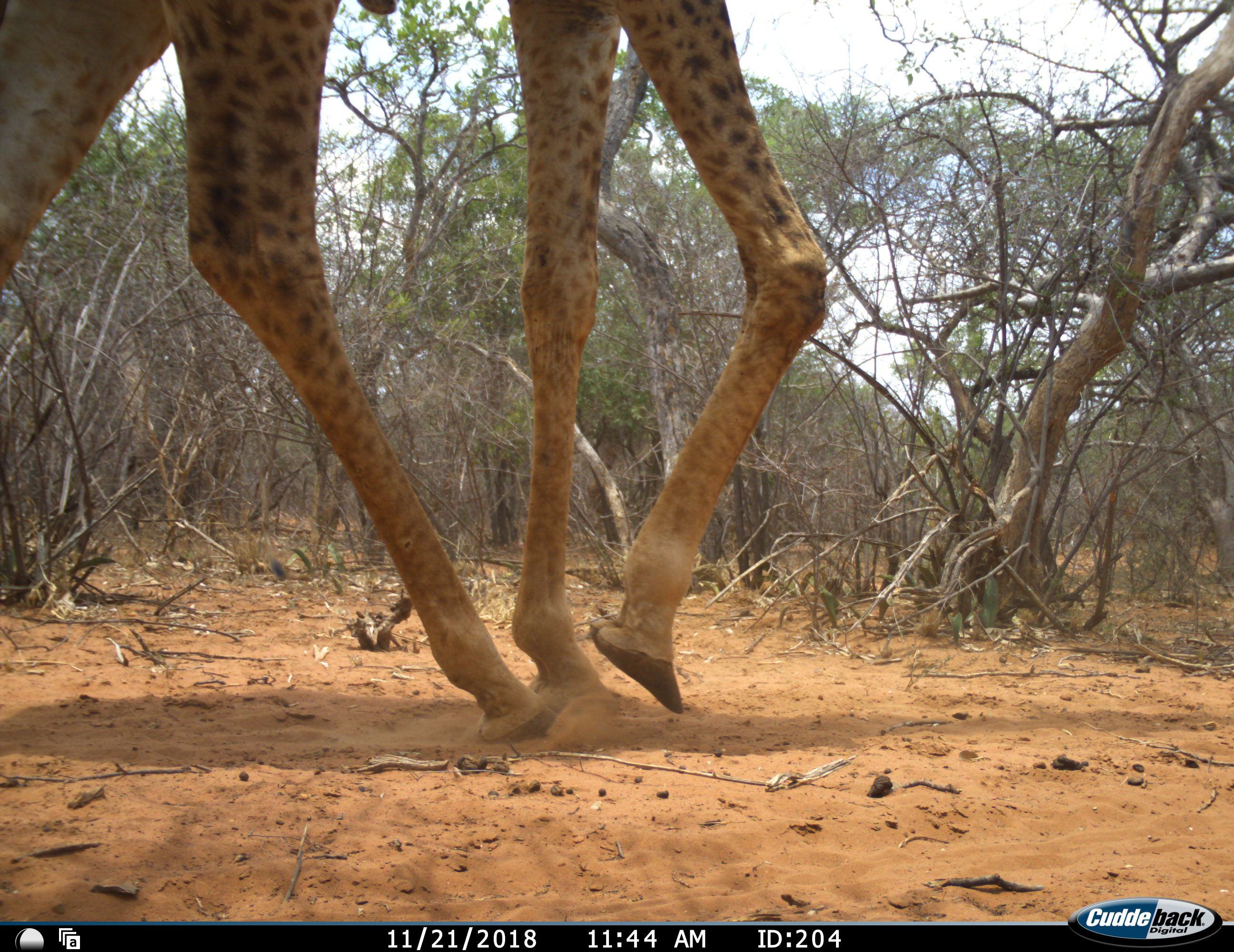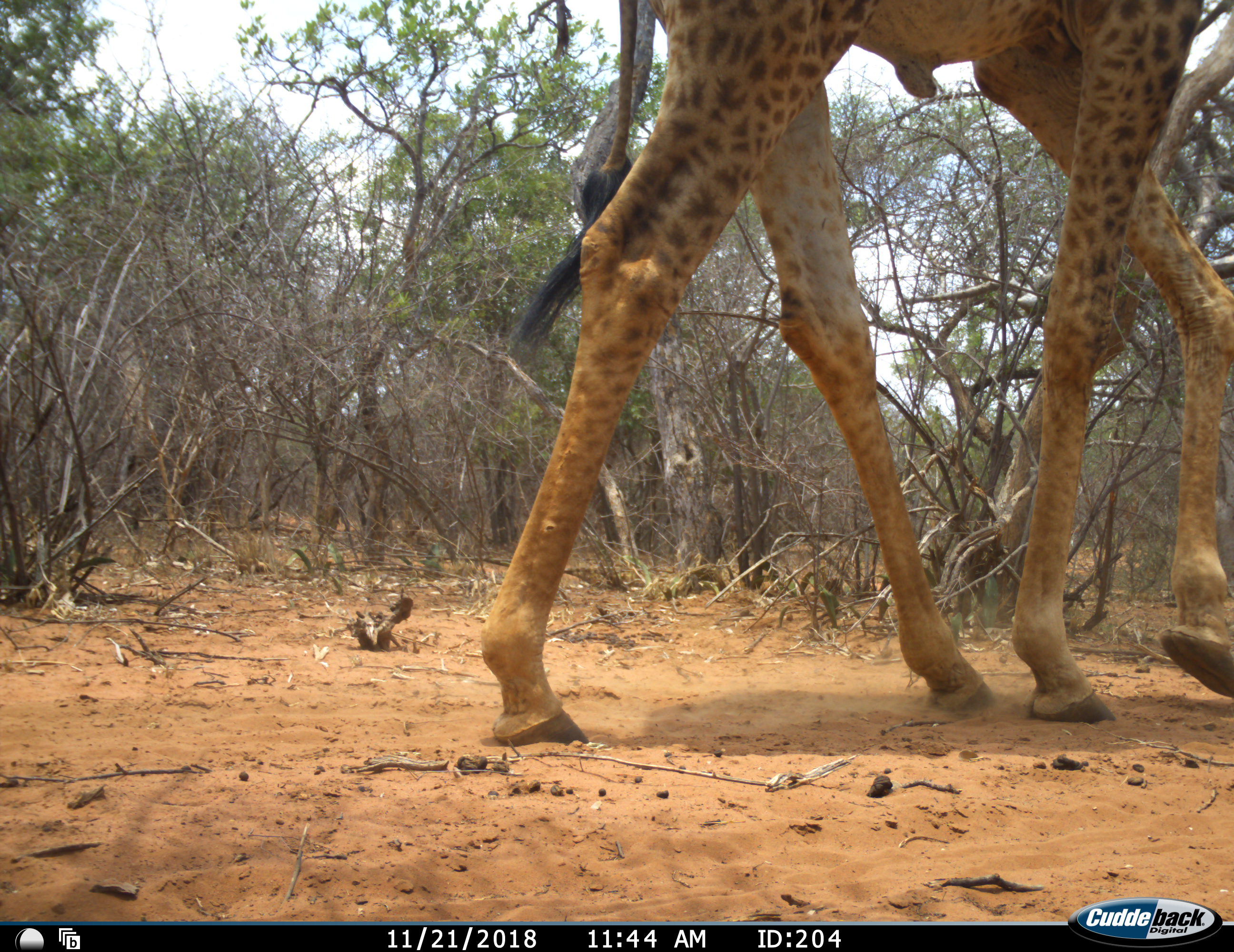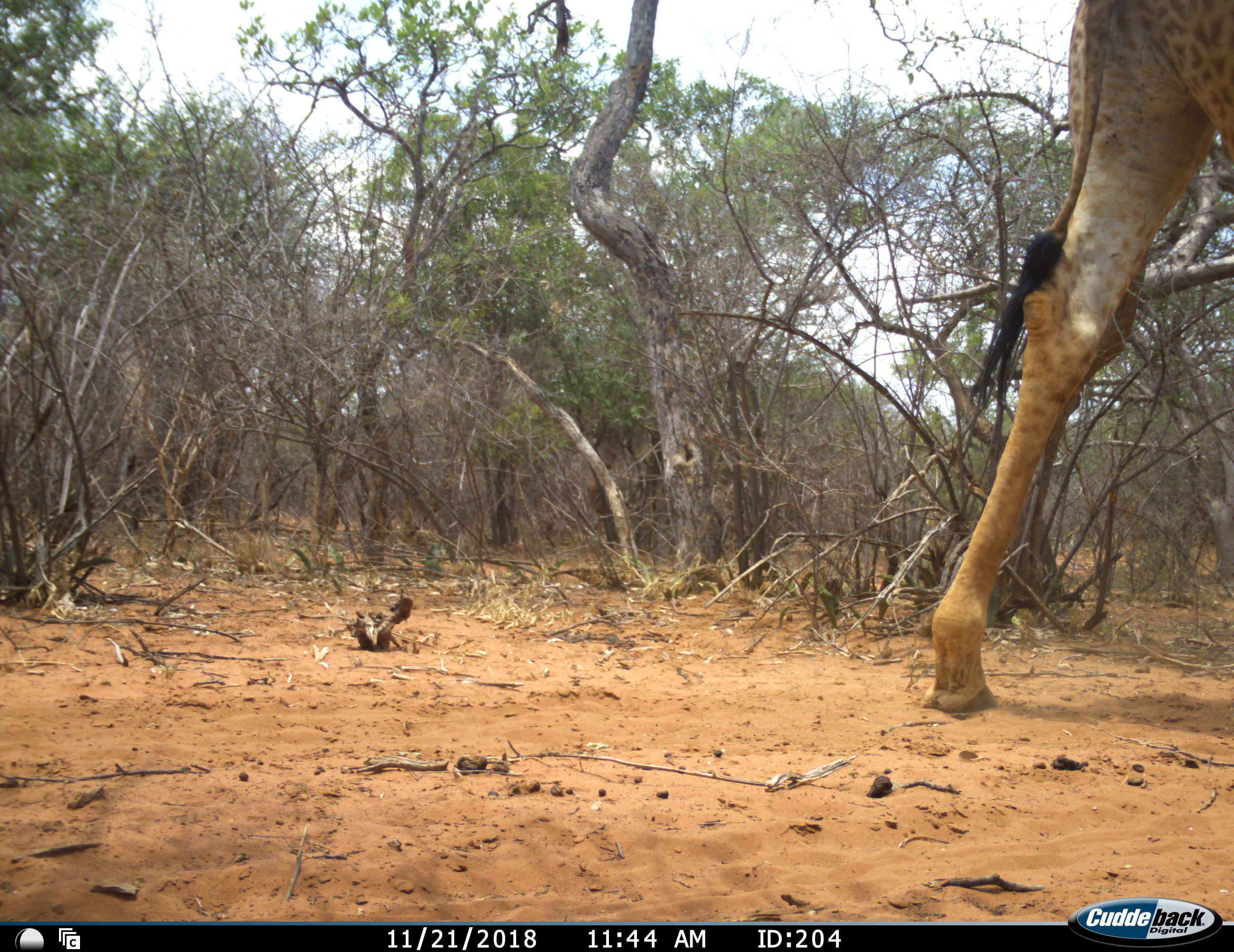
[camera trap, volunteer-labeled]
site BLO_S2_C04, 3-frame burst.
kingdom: Animalia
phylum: Chordata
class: Mammalia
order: Artiodactyla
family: Giraffidae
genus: Giraffa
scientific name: Giraffa camelopardalis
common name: giraffe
Giraffe (Giraffa camelopardalis), count 1. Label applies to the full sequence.